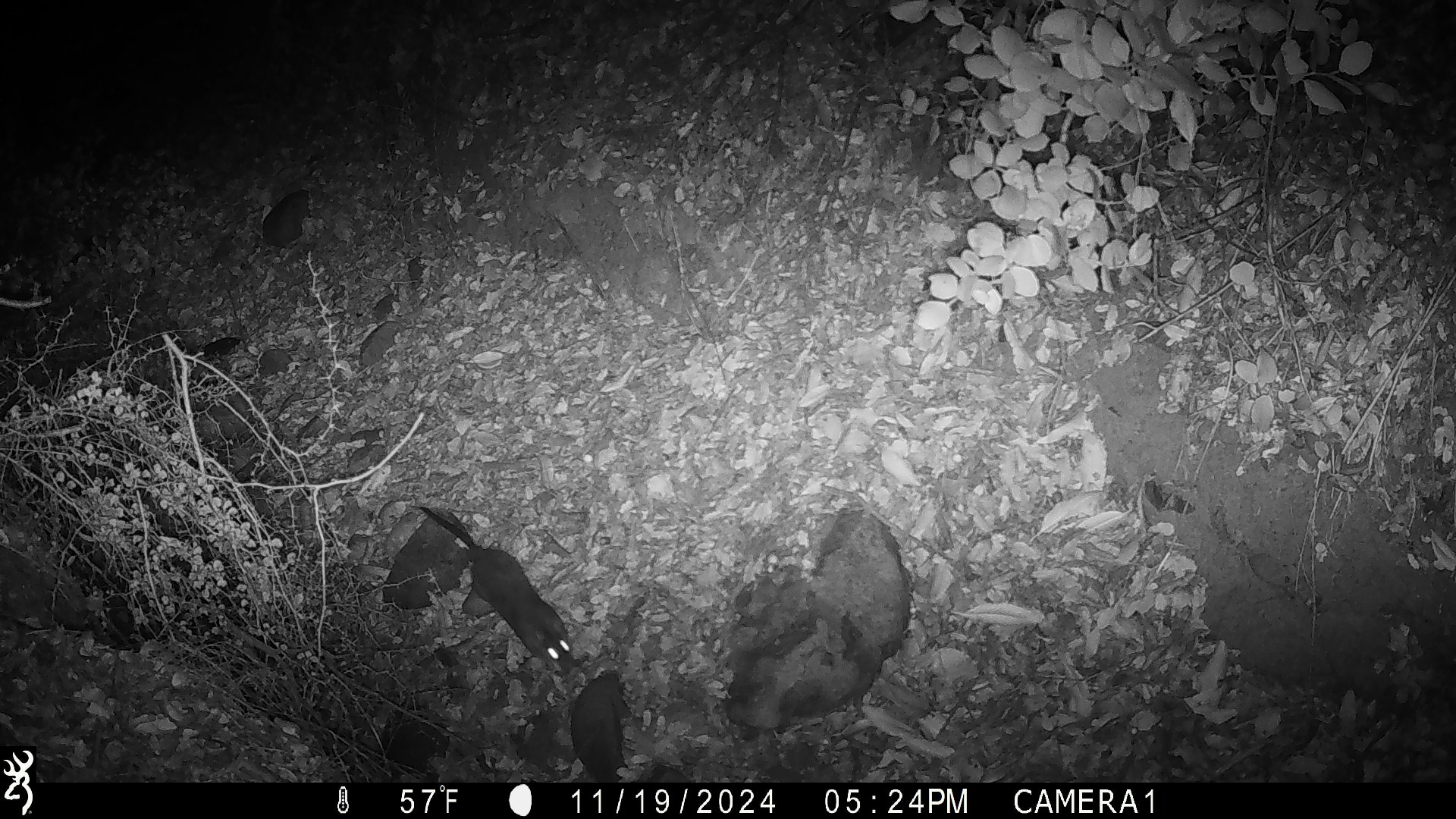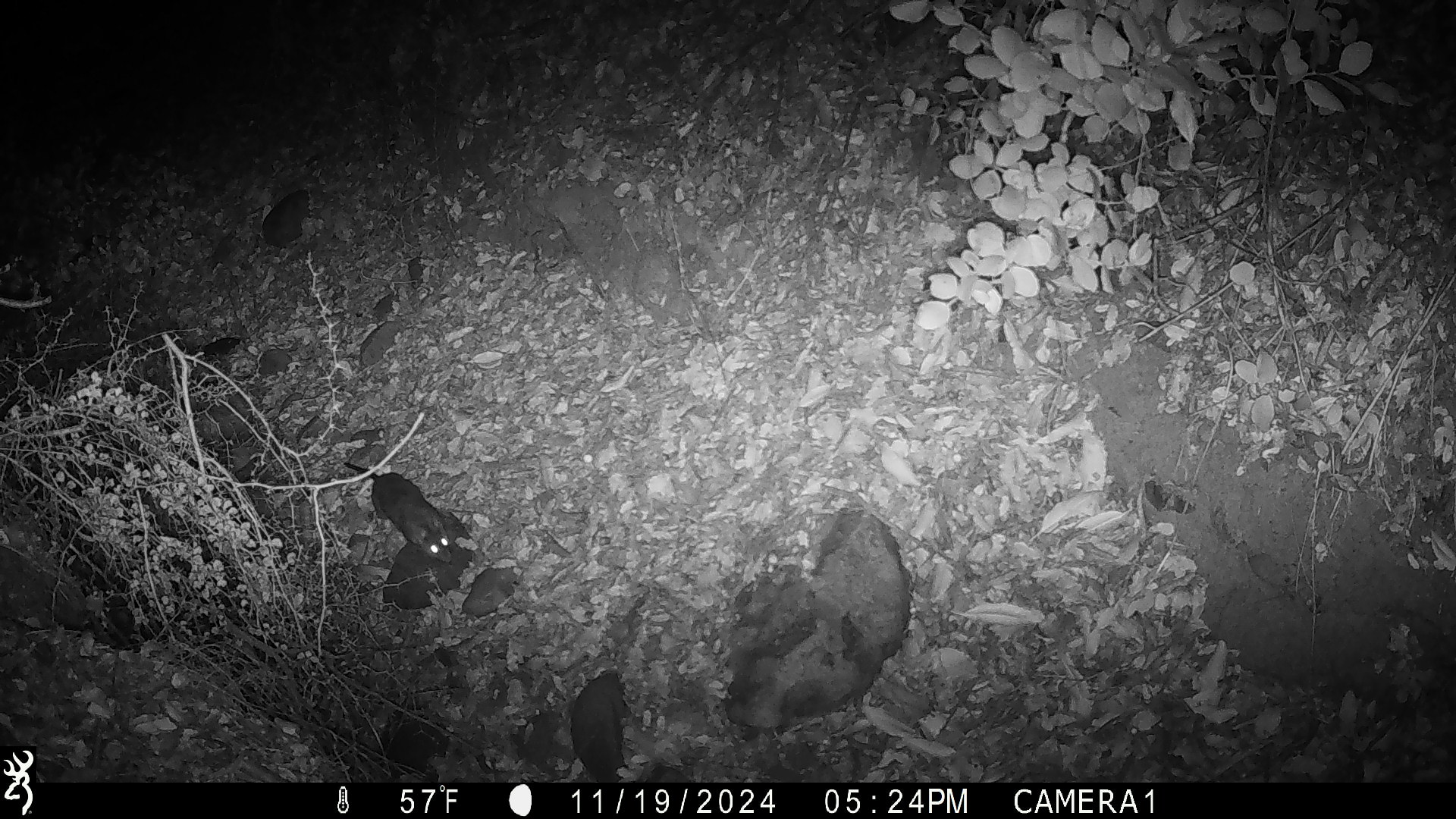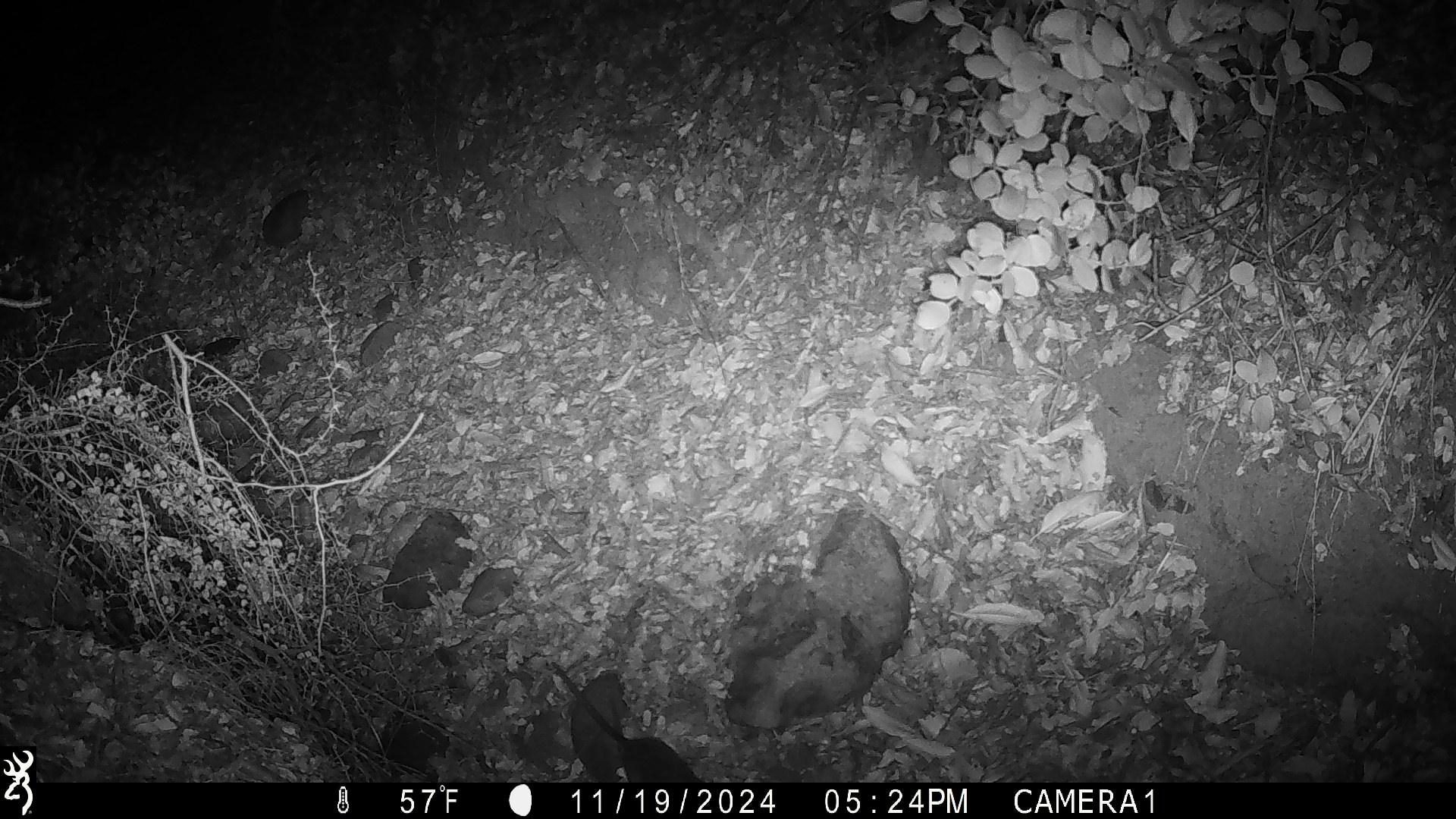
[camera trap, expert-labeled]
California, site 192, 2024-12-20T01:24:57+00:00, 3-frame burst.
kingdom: Animalia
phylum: Chordata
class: Mammalia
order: Rodentia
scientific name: Rodentia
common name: mouse or rat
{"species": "mouse or rat (Rodentia)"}